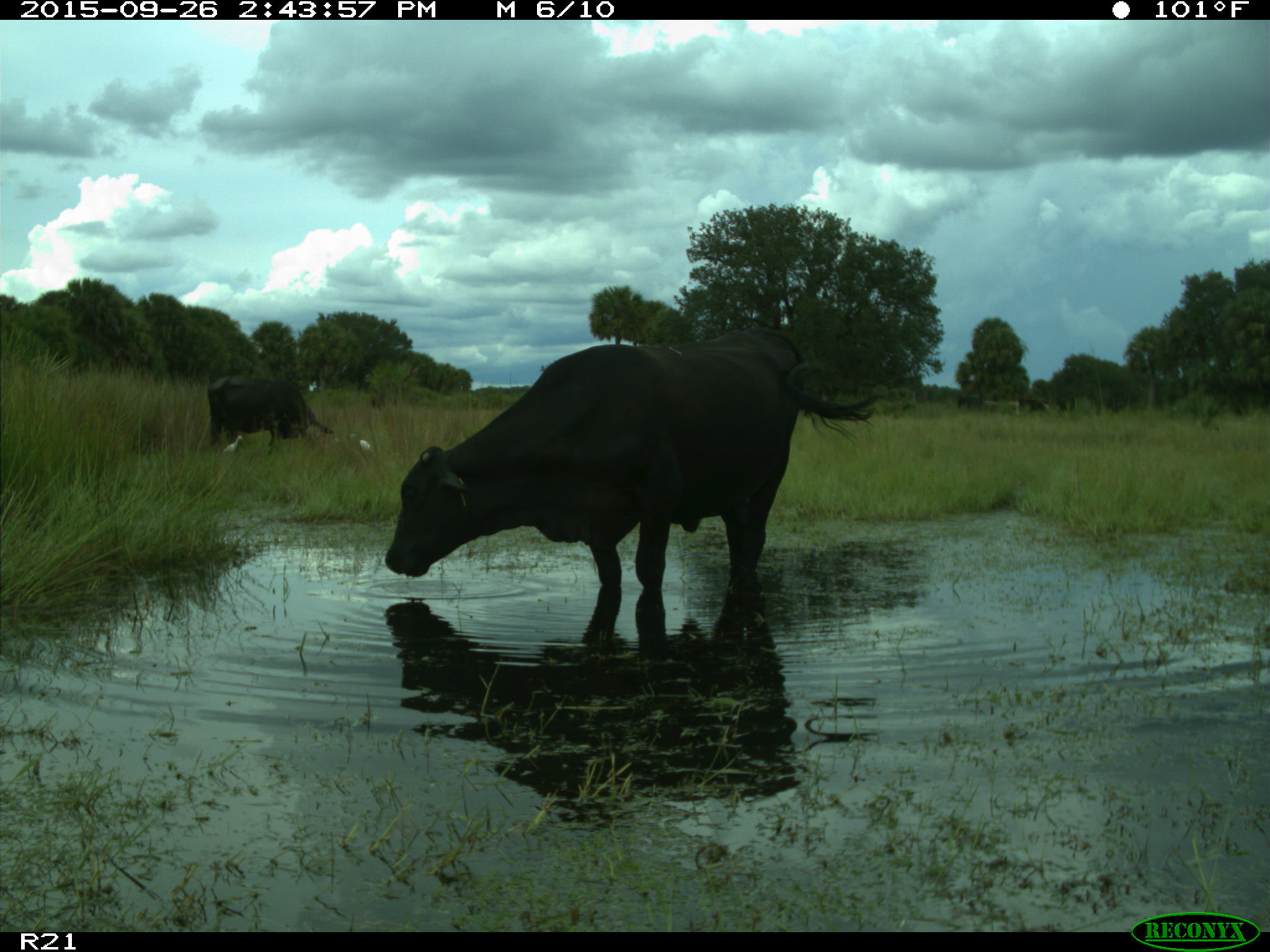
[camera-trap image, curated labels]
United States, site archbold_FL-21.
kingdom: Animalia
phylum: Chordata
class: Mammalia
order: Artiodactyla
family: Bovidae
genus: Bos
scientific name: Bos taurus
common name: domestic cow